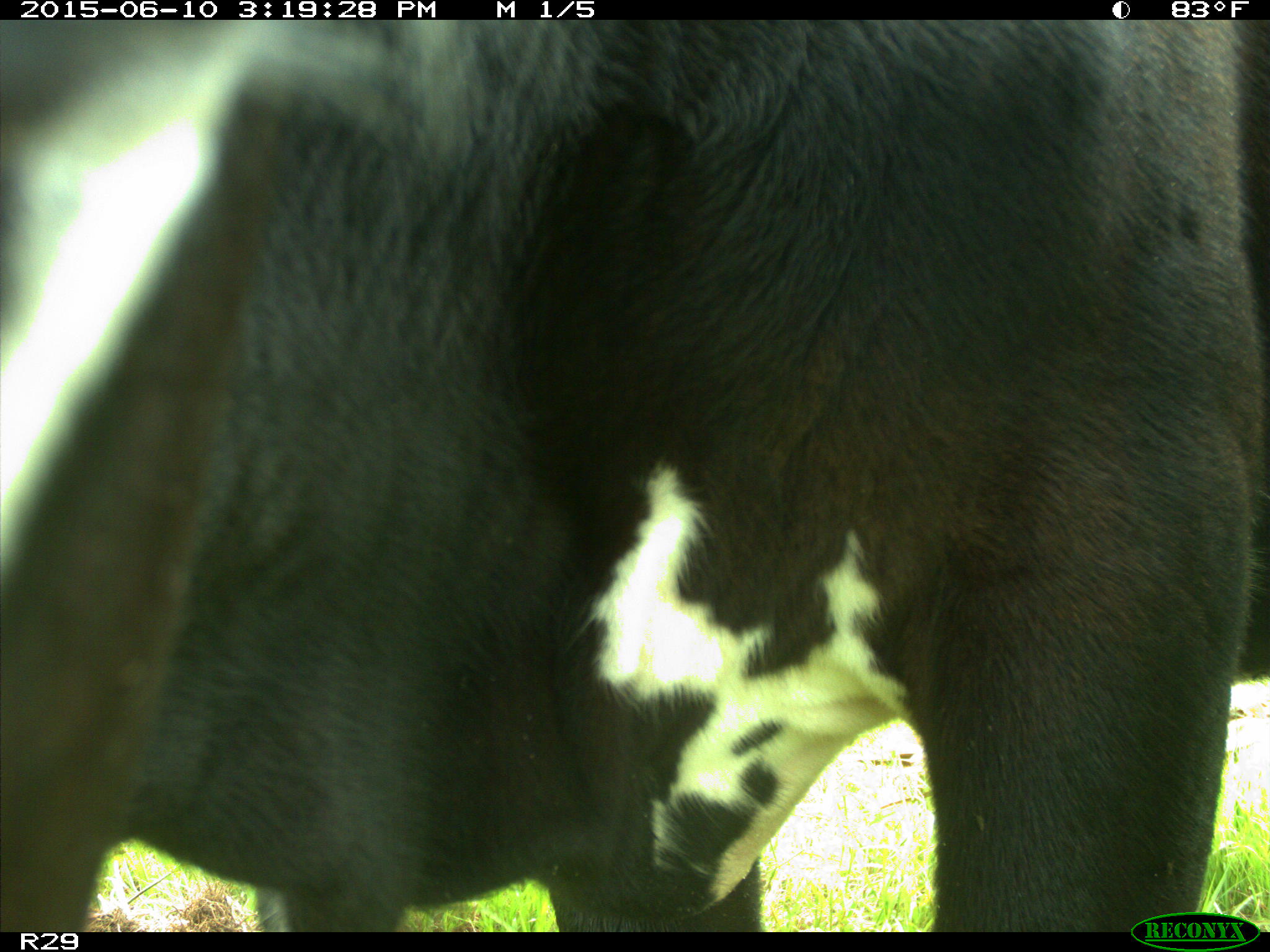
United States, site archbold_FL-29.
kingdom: Animalia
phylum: Chordata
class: Mammalia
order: Artiodactyla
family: Bovidae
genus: Bos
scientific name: Bos taurus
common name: domestic cow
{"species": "Bos taurus (domestic cow)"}